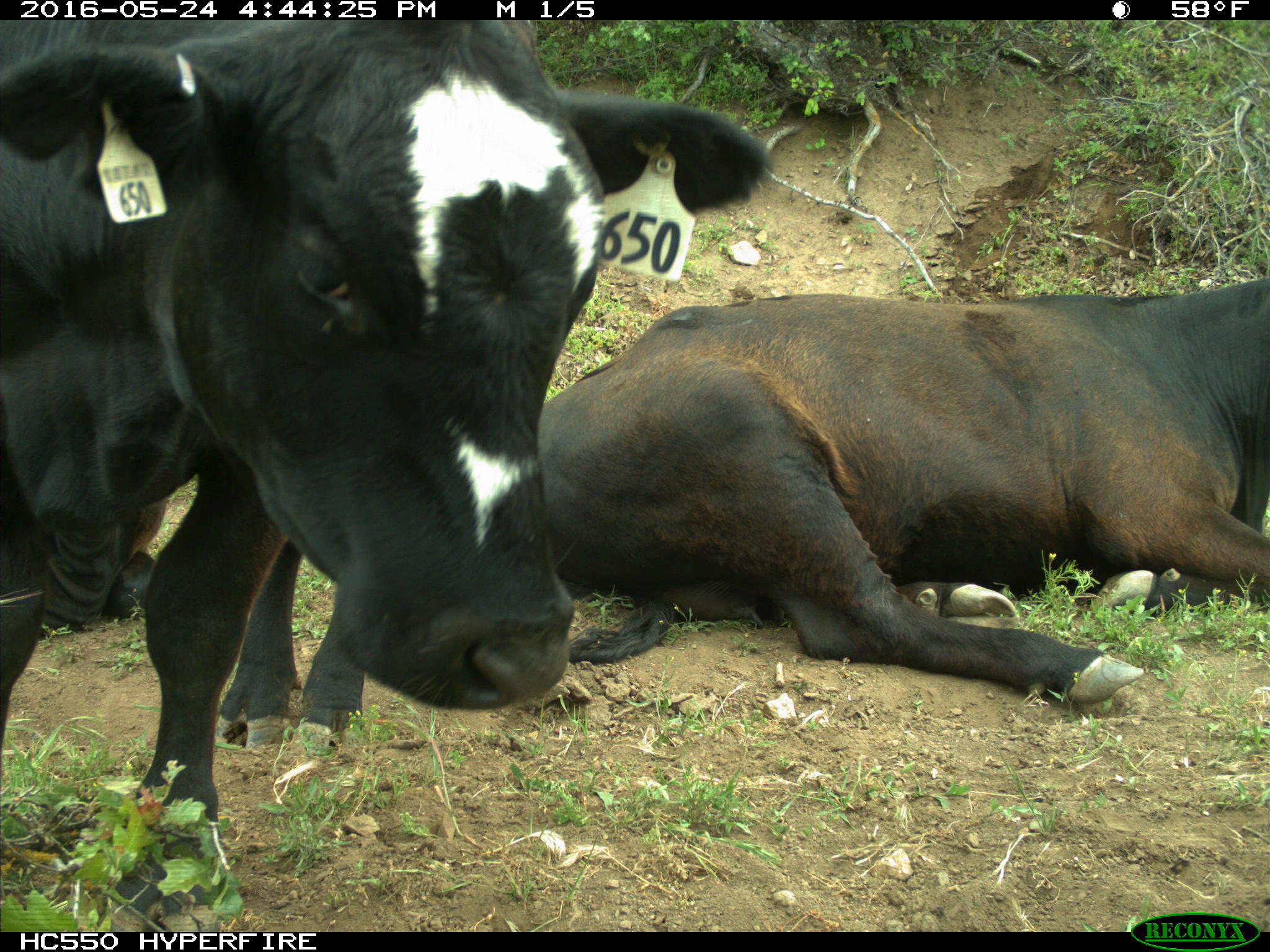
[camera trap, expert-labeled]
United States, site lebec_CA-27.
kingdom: Animalia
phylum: Chordata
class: Mammalia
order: Artiodactyla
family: Bovidae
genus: Bos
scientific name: Bos taurus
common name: domestic cow